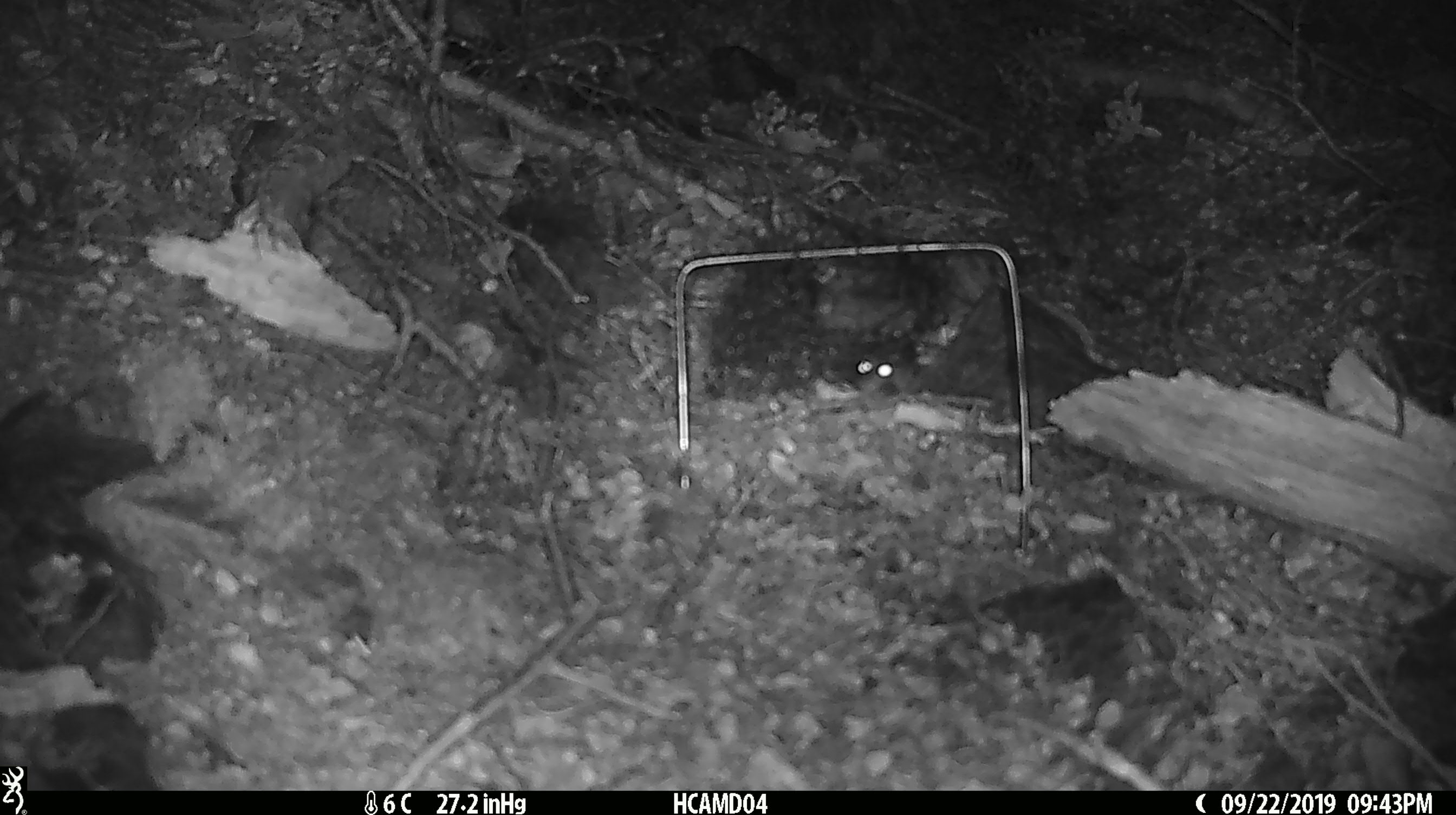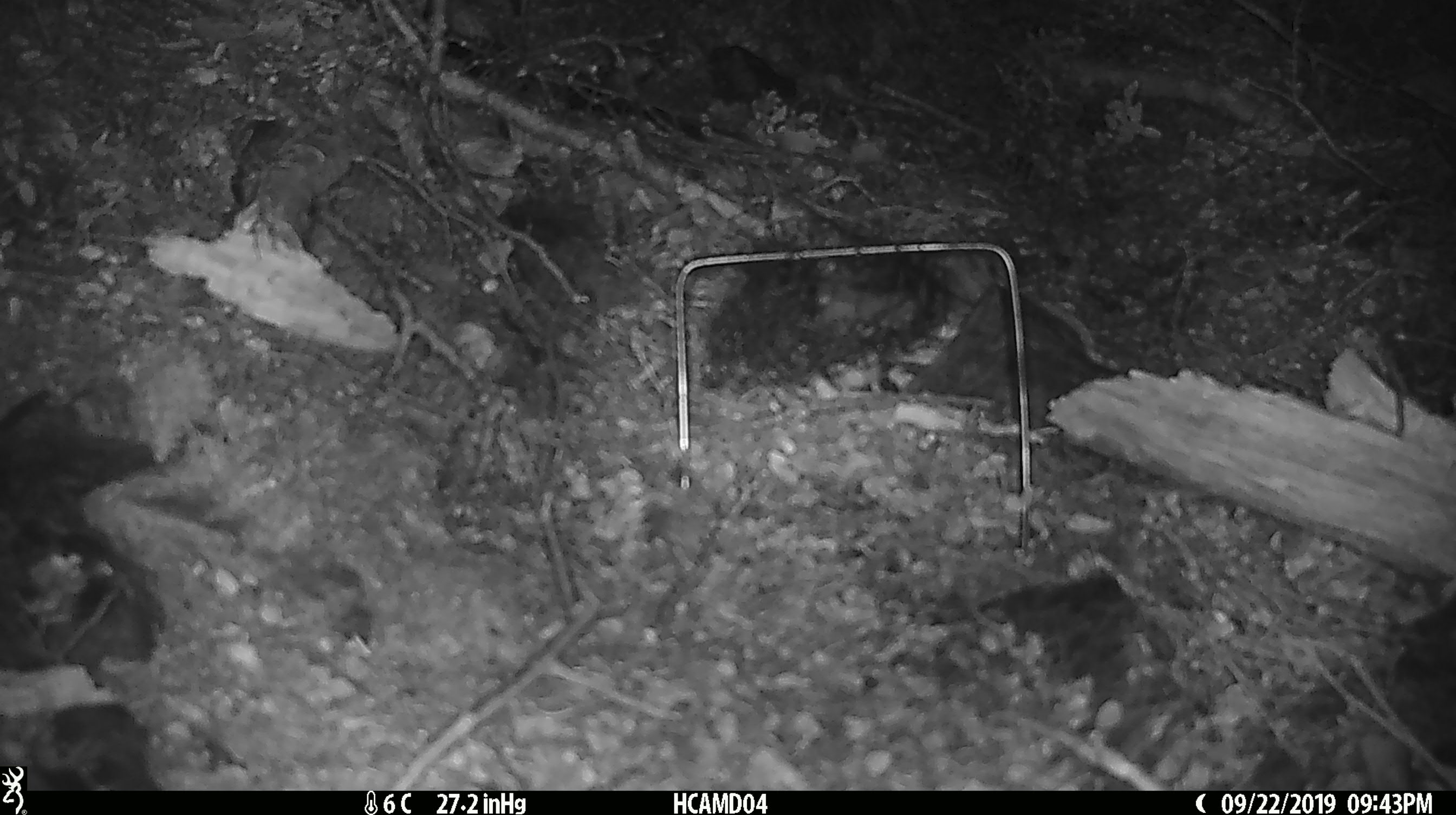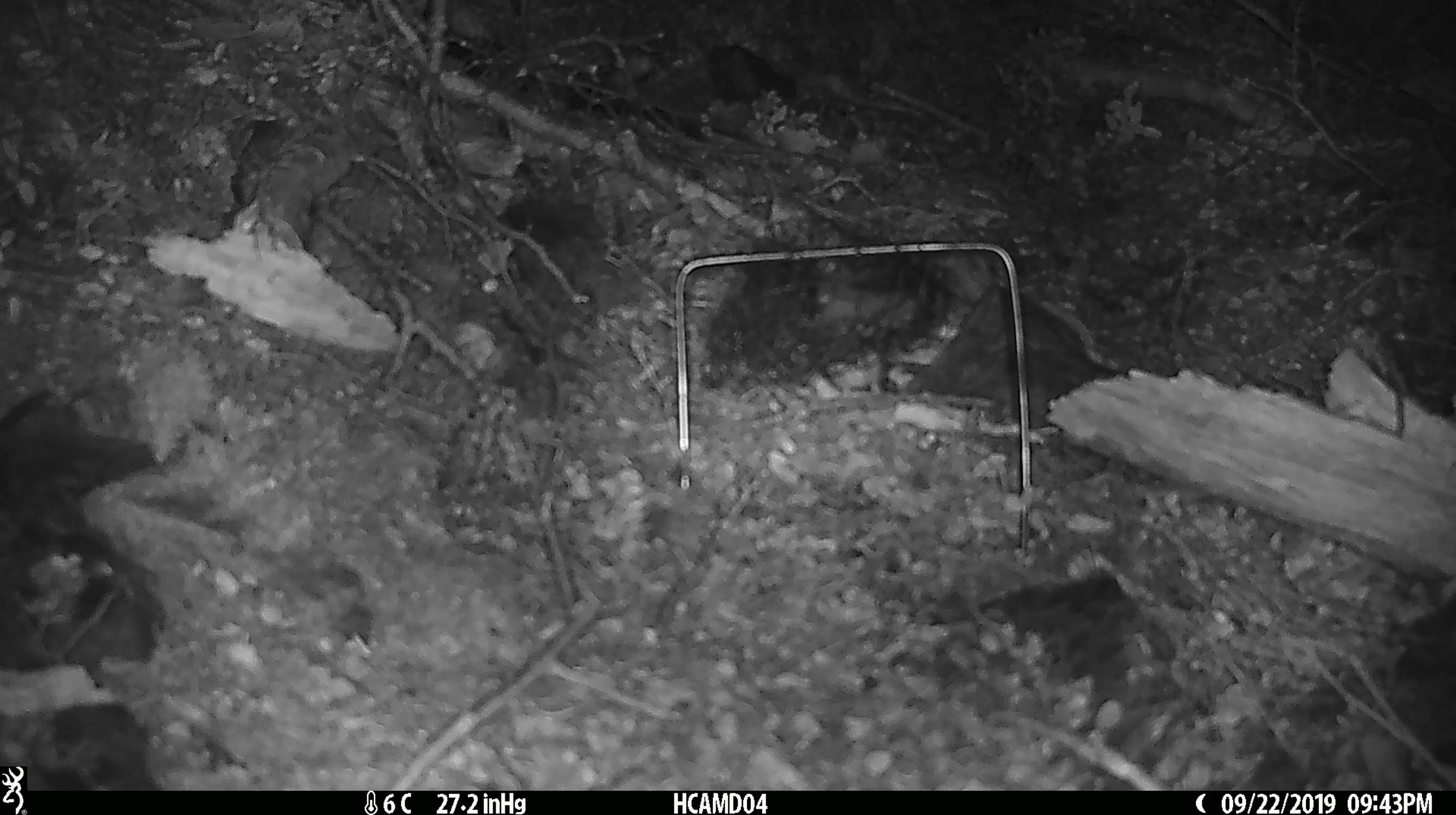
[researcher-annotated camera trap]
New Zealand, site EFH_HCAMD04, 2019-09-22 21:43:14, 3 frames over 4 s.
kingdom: Animalia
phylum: Chordata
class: Mammalia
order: Rodentia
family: Muridae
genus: Mus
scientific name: Mus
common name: mouse